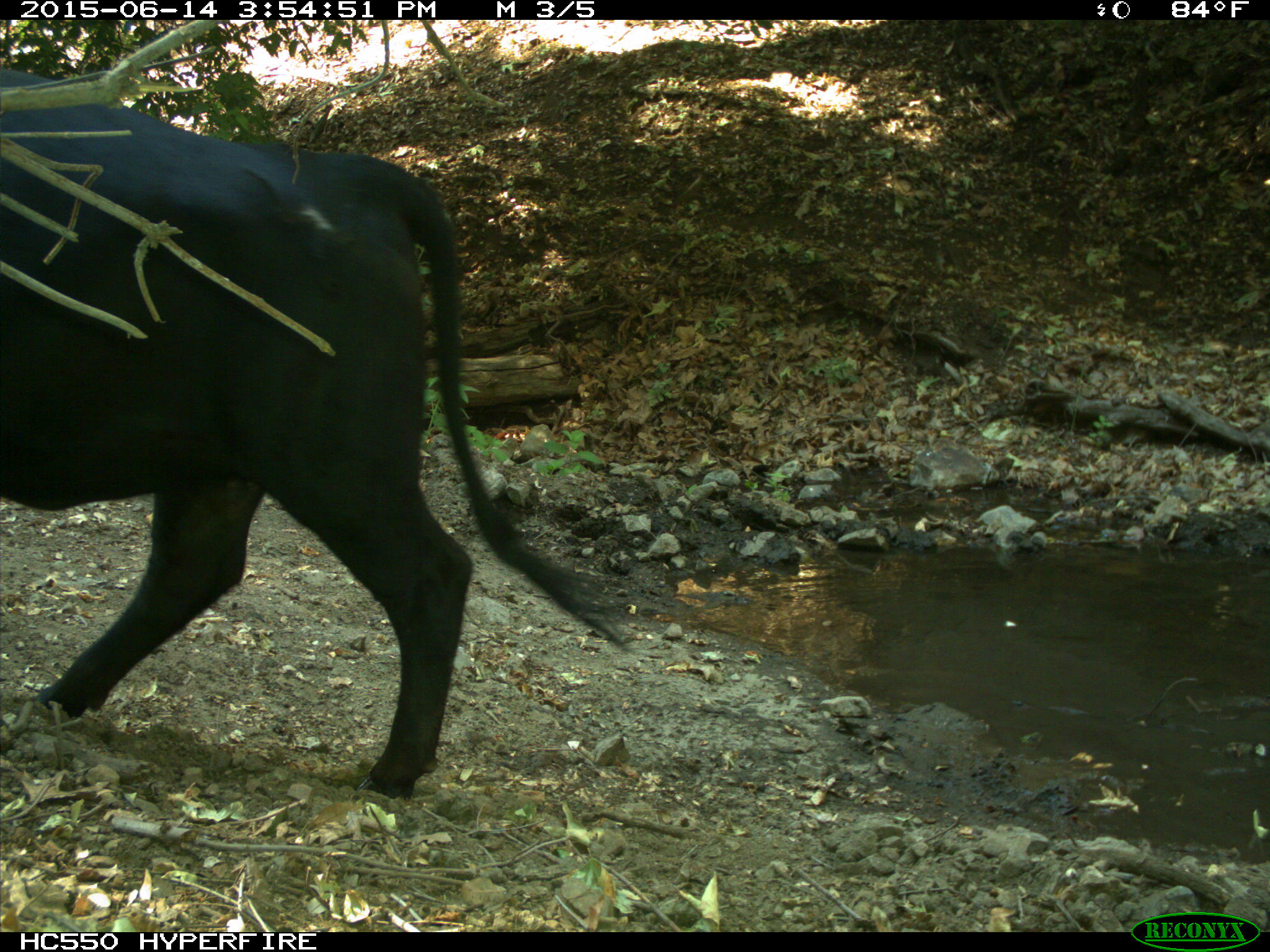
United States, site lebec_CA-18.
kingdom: Animalia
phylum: Chordata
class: Mammalia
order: Artiodactyla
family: Bovidae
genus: Bos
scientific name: Bos taurus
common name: domestic cow